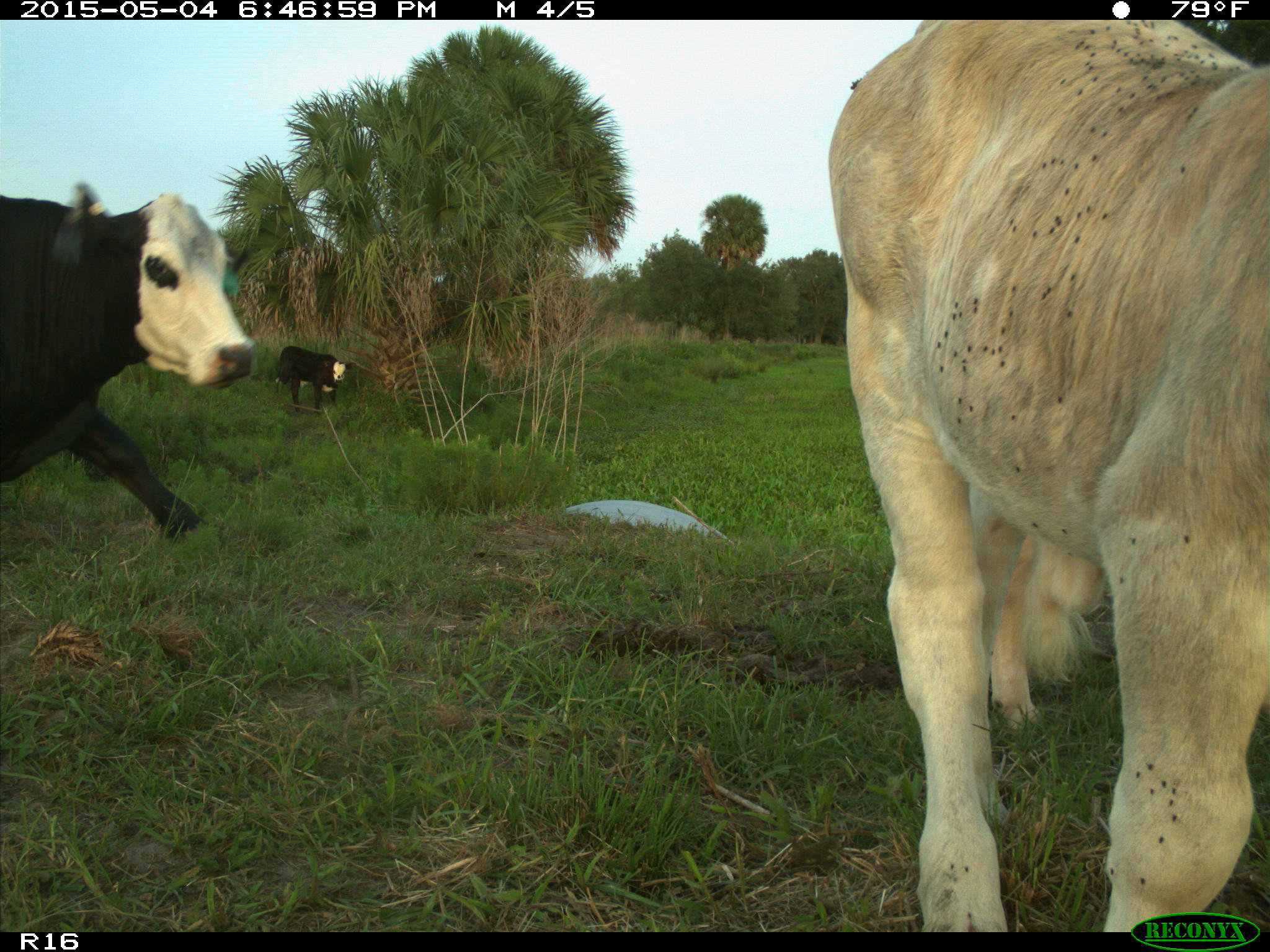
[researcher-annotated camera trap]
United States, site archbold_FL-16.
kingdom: Animalia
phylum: Chordata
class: Mammalia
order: Artiodactyla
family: Bovidae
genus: Bos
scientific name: Bos taurus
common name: domestic cow